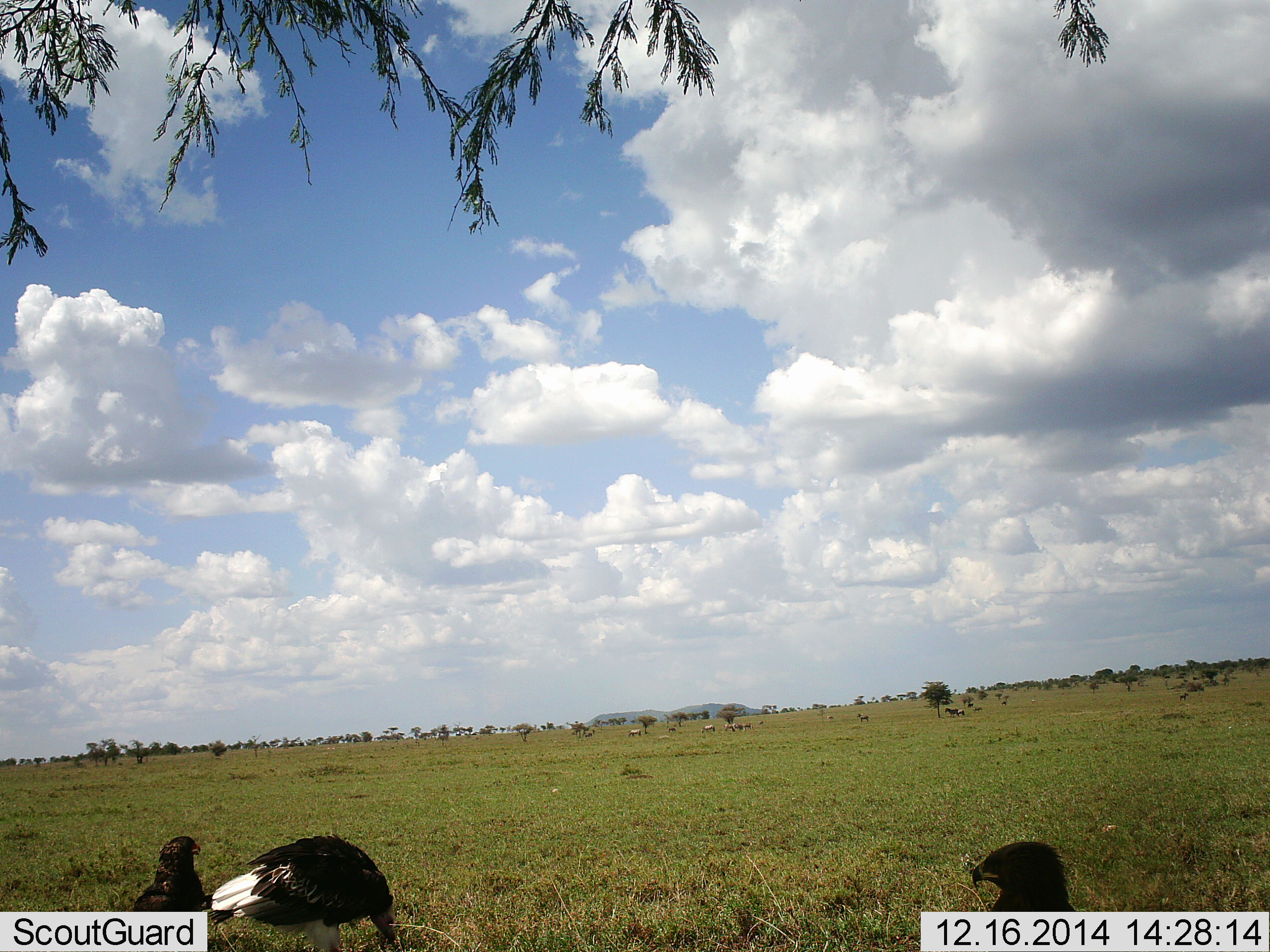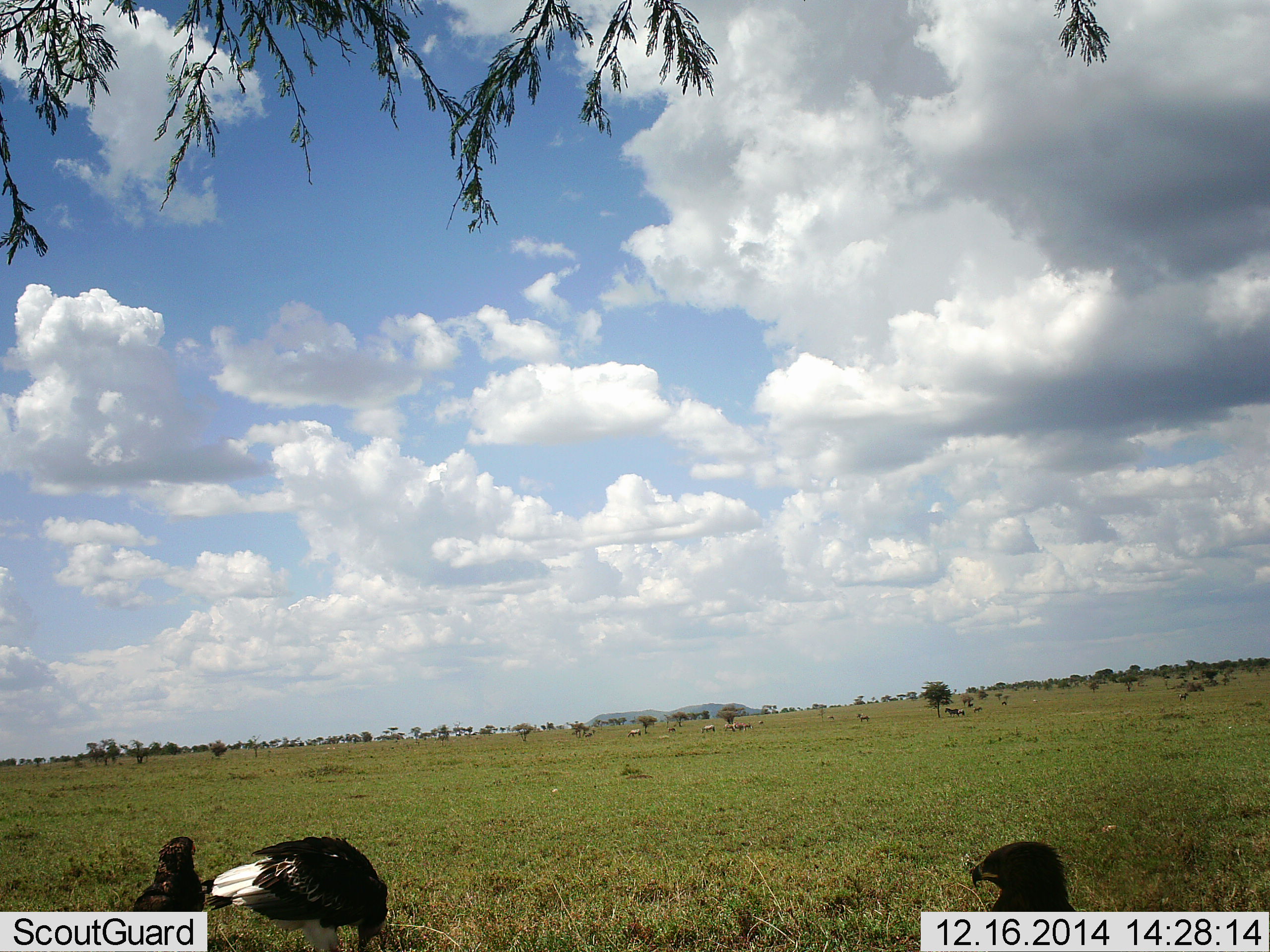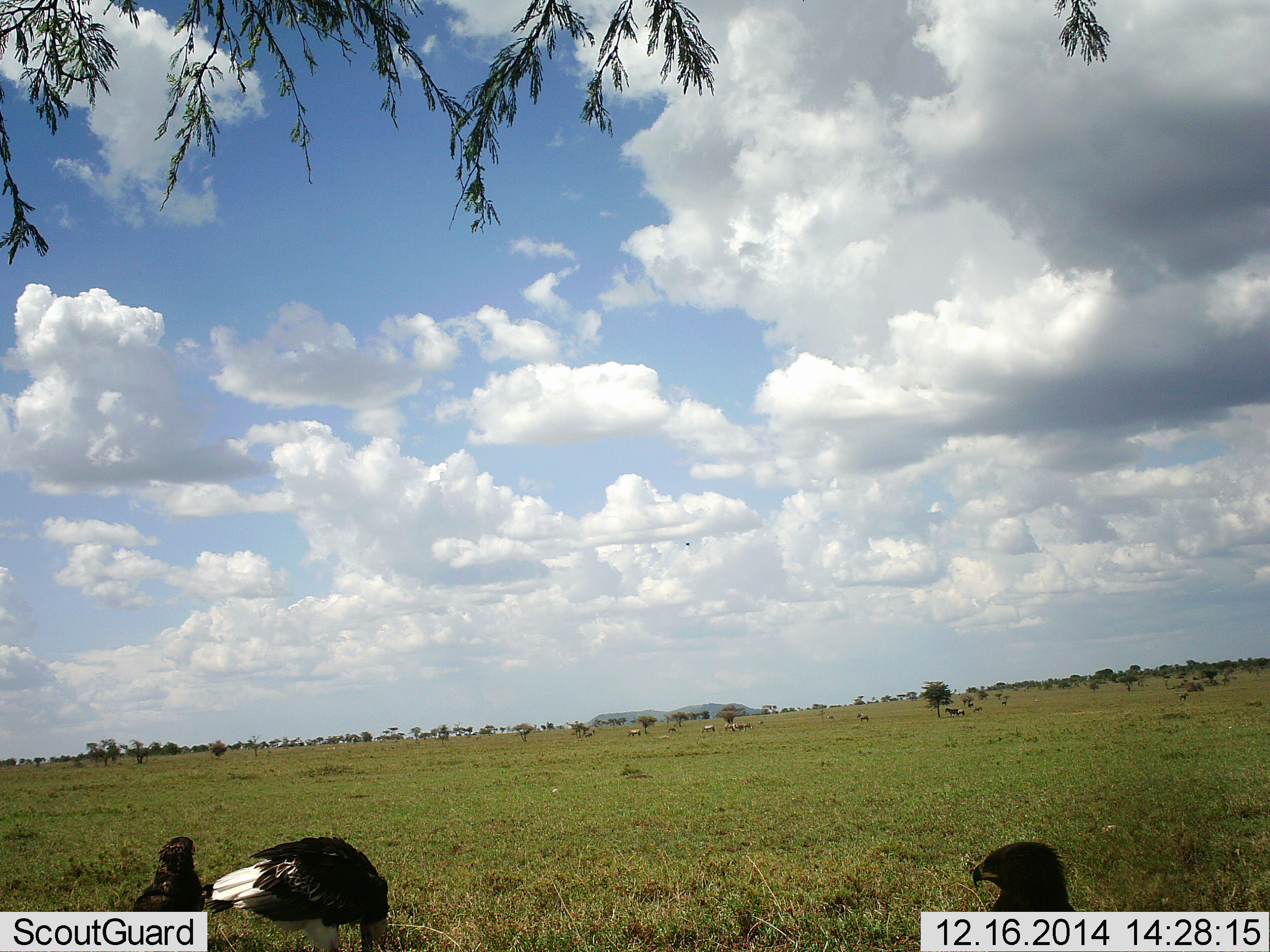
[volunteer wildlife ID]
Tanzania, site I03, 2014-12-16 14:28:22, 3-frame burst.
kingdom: Animalia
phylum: Chordata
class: Aves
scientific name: Aves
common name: bird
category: otherbird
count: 3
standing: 83%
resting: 0%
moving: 0%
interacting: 0%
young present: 0%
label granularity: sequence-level